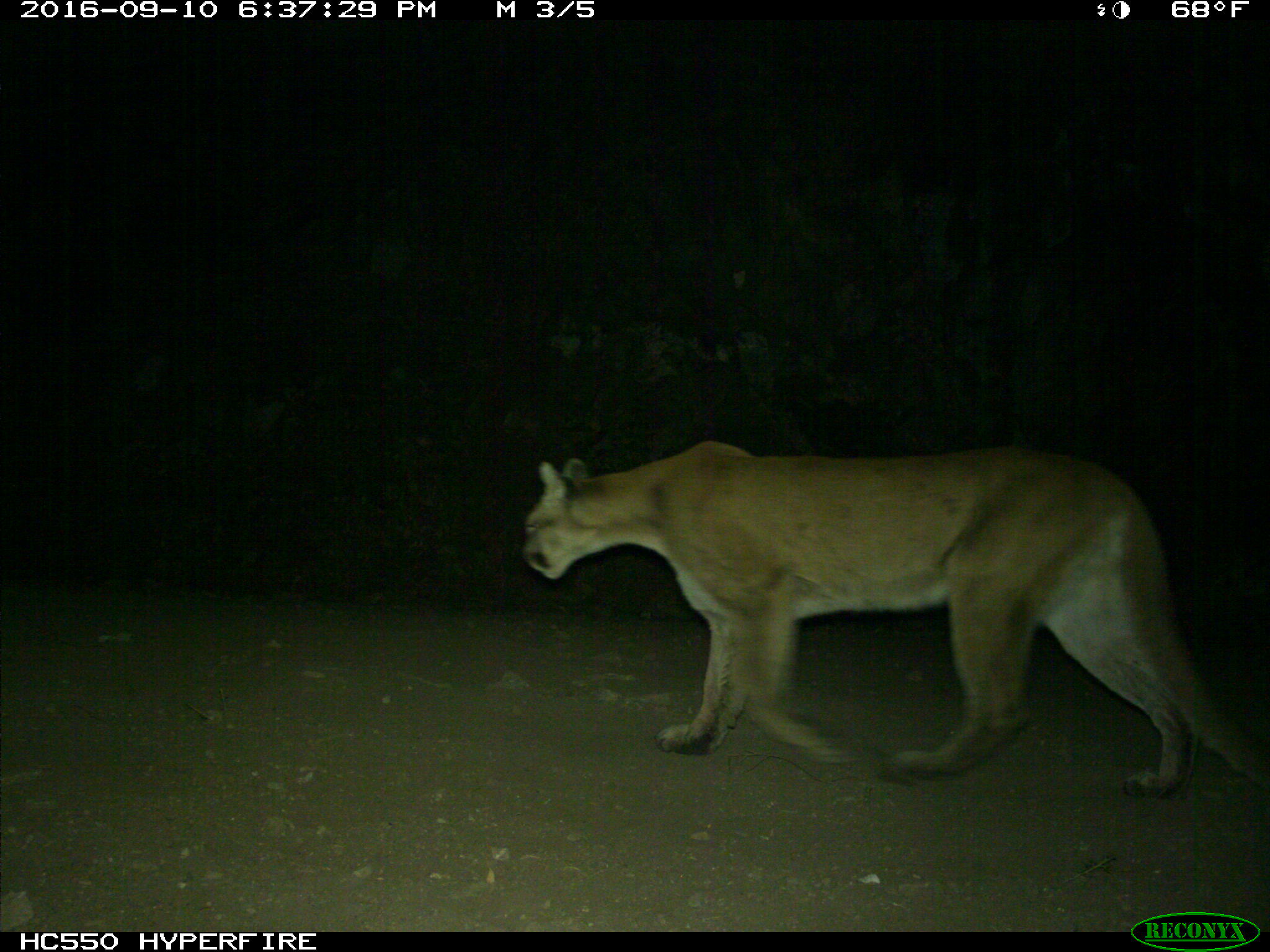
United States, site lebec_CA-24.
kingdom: Animalia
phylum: Chordata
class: Mammalia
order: Carnivora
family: Felidae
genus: Puma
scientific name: Puma concolor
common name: mountain lion